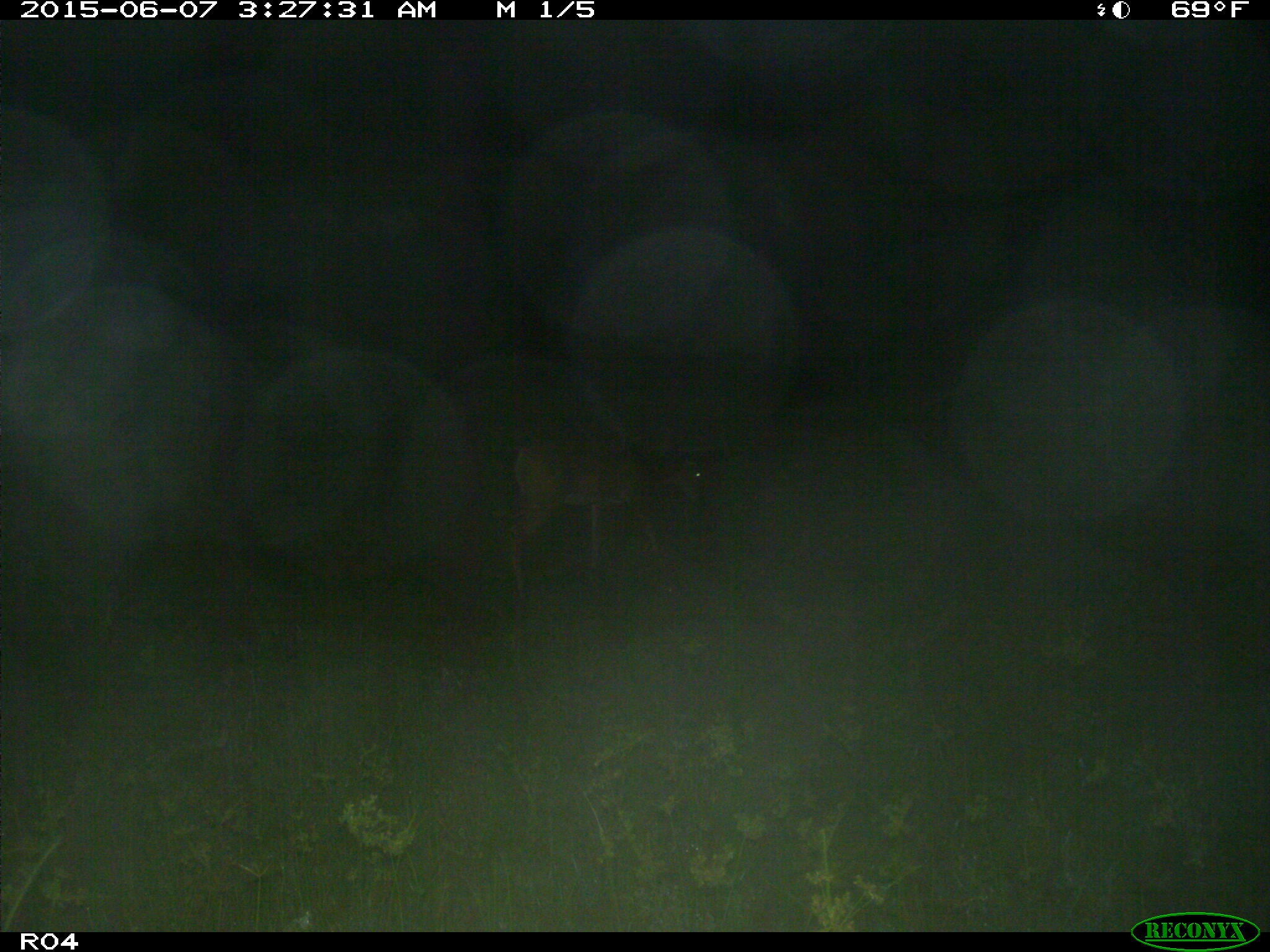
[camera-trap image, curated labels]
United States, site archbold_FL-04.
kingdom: Animalia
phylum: Chordata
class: Mammalia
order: Artiodactyla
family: Cervidae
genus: Odocoileus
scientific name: Odocoileus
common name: deer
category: unidentified deer